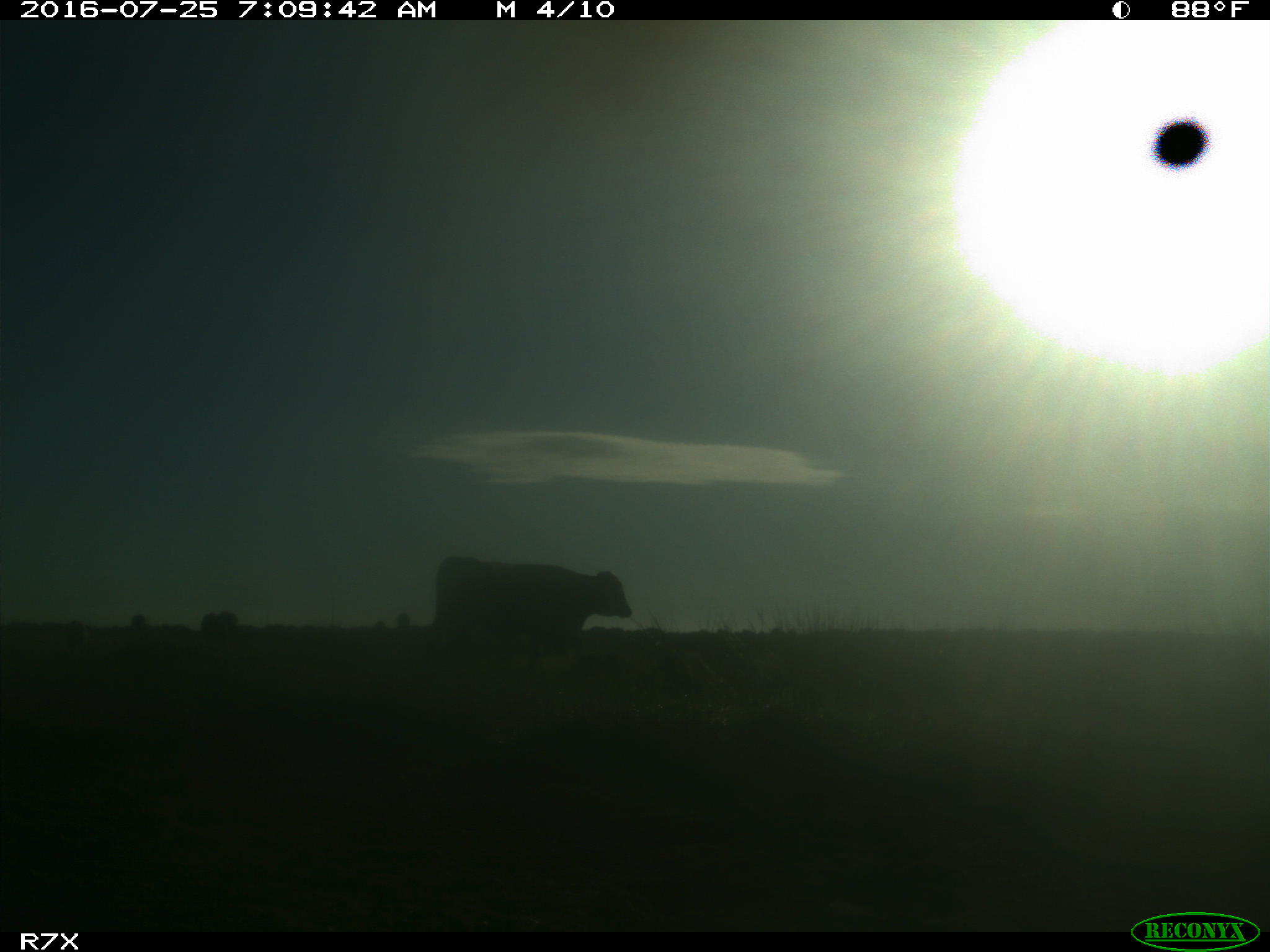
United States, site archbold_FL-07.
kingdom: Animalia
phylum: Chordata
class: Mammalia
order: Artiodactyla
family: Bovidae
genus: Bos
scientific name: Bos taurus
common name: domestic cow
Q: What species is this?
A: Bos taurus (domestic cow).